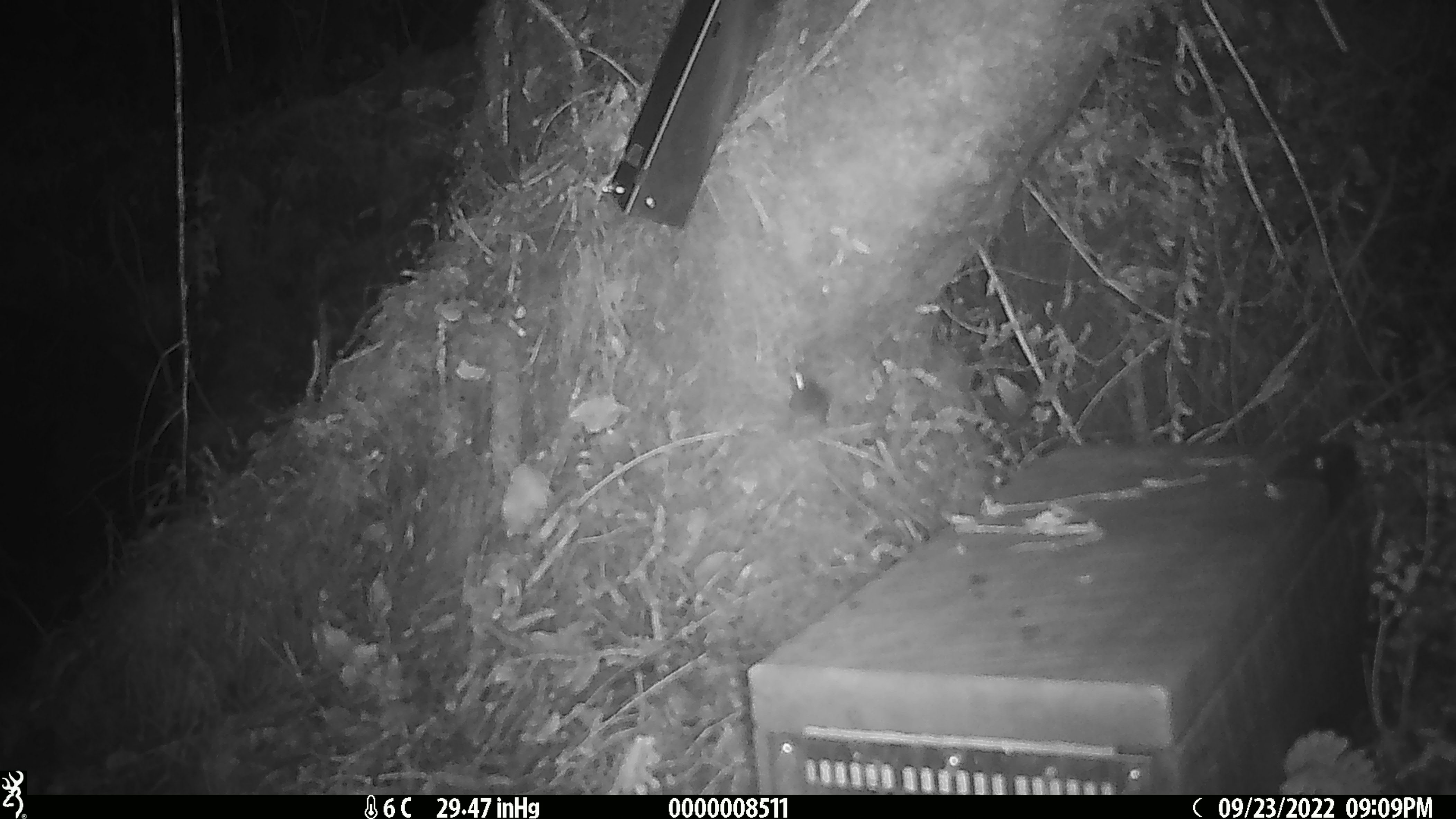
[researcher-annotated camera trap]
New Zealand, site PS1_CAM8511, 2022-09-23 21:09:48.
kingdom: Animalia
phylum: Chordata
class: Mammalia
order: Rodentia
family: Muridae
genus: Mus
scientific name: Mus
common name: mouse